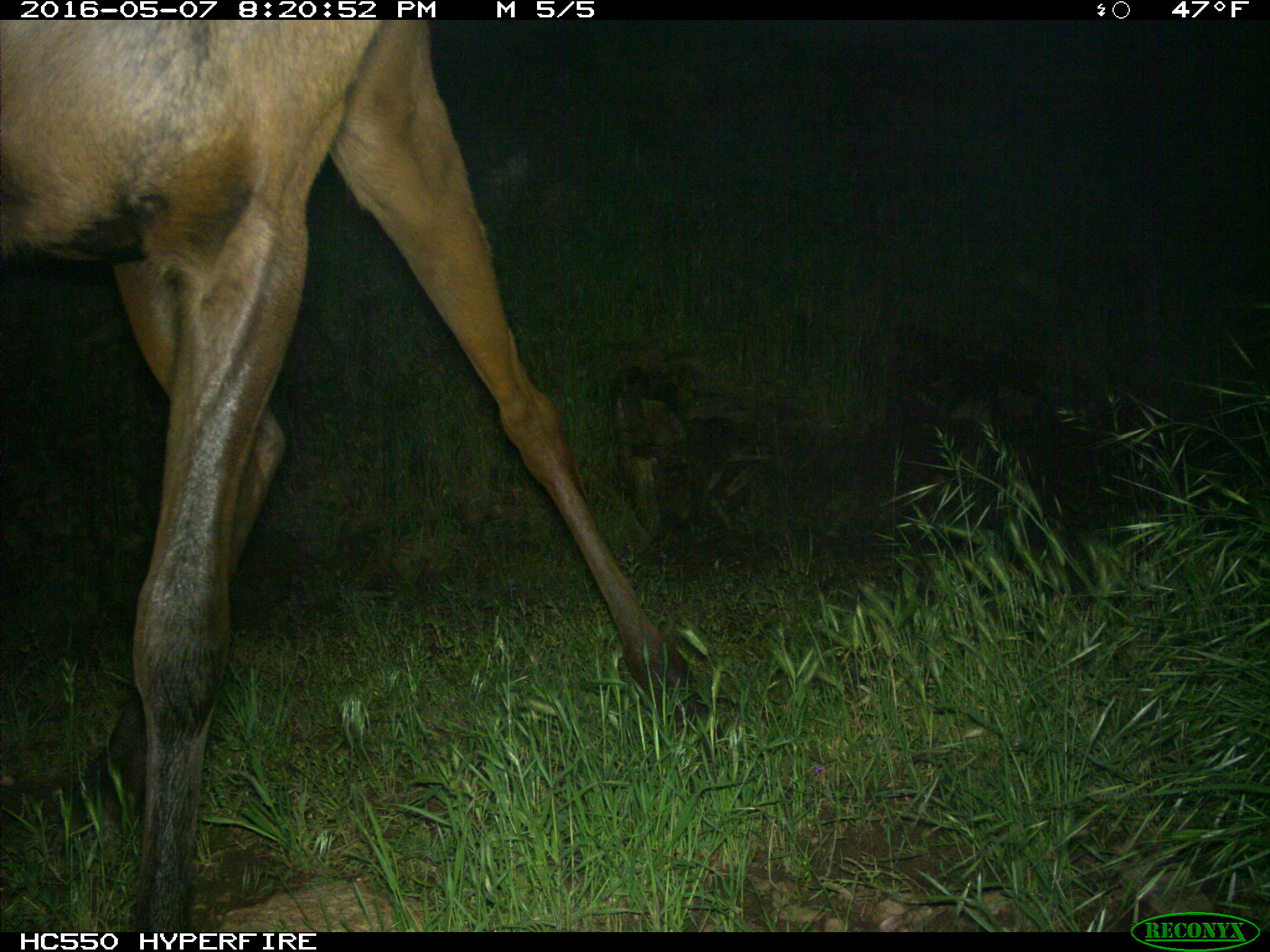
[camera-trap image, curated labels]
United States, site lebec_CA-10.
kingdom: Animalia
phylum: Chordata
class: Mammalia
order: Artiodactyla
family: Cervidae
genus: Cervus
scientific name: Cervus canadensis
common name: elk